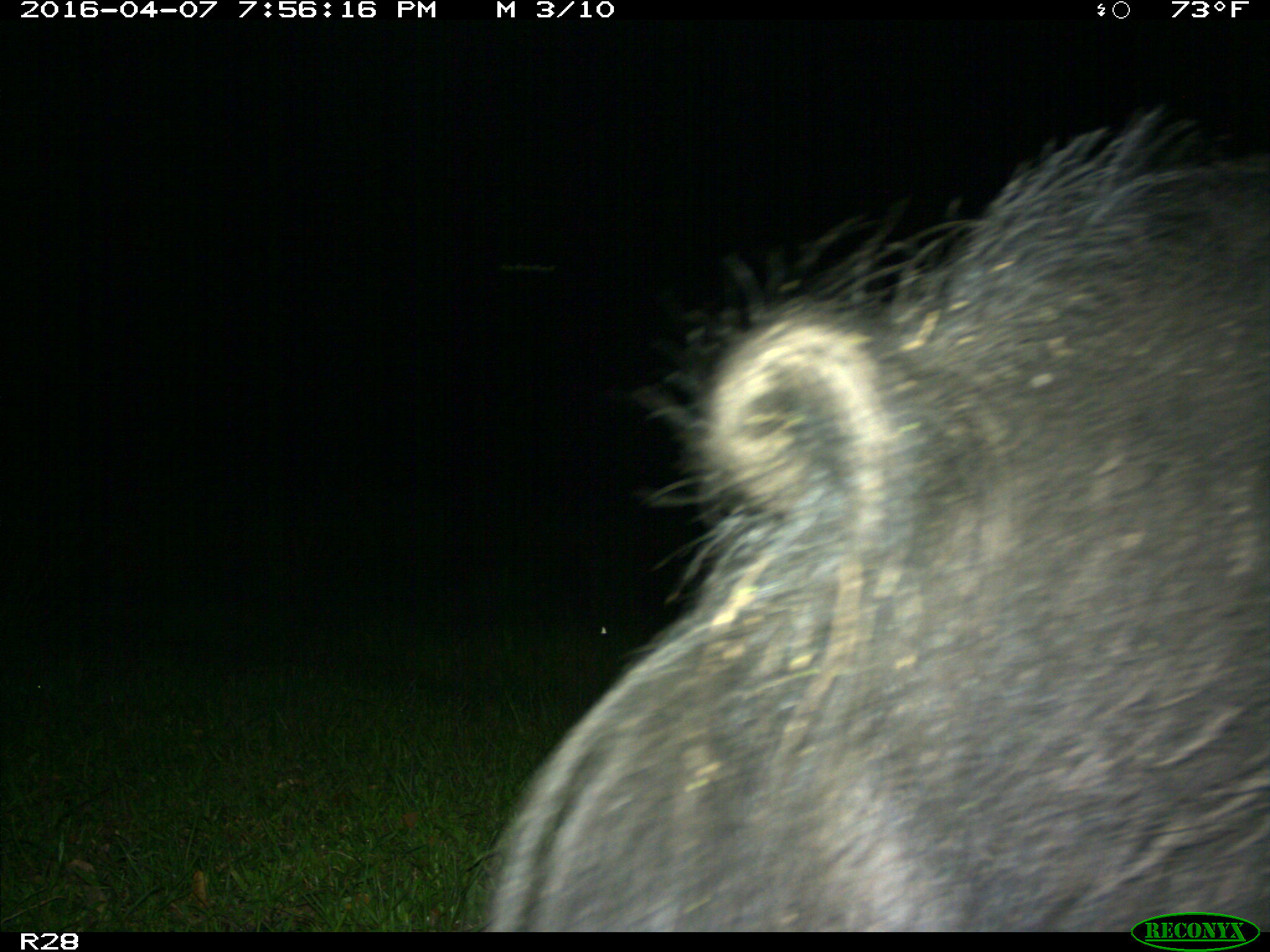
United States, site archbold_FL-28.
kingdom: Animalia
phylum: Chordata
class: Mammalia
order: Artiodactyla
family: Suidae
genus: Sus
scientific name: Sus scrofa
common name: wild boar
Sus scrofa (wild boar).